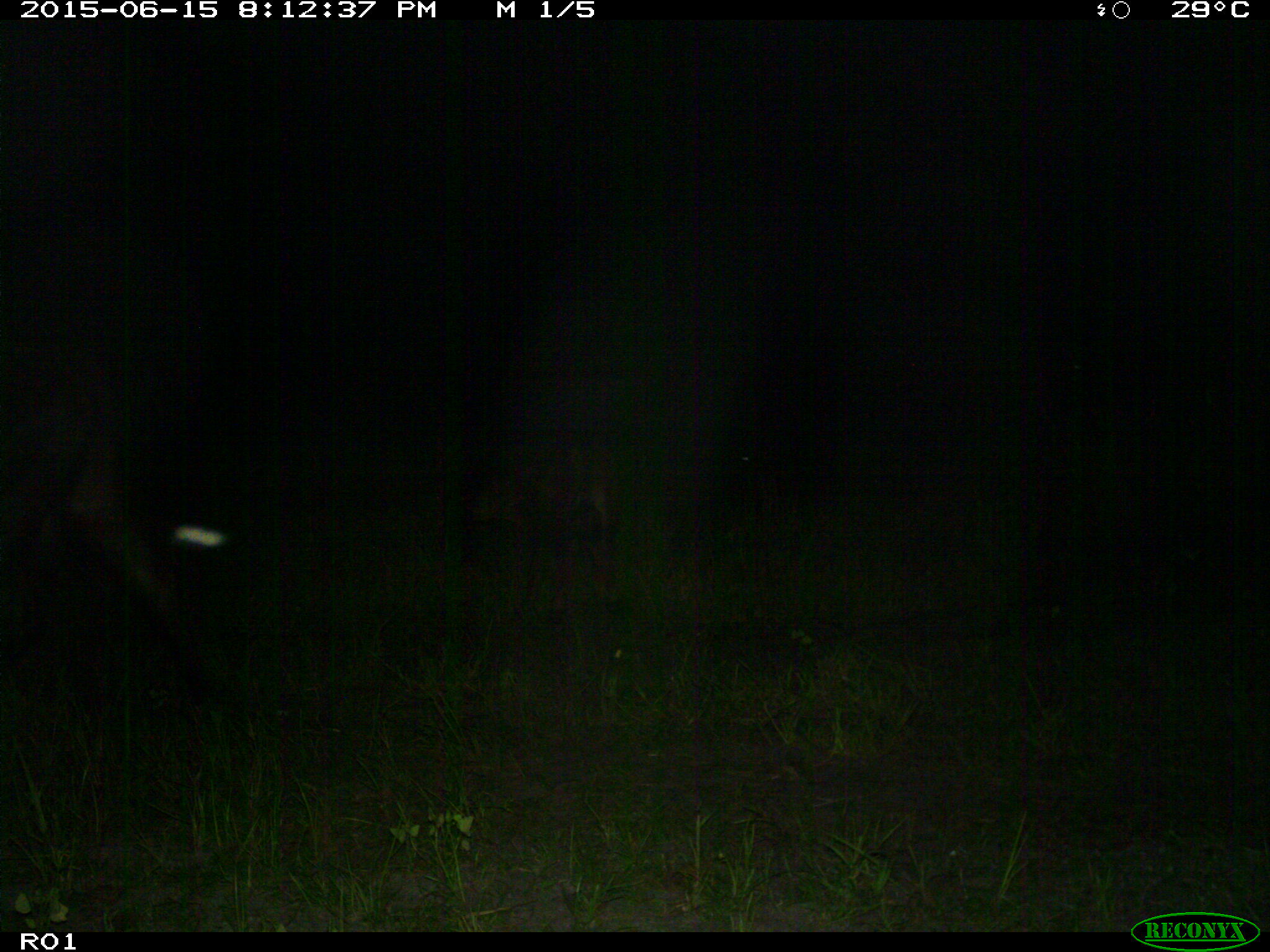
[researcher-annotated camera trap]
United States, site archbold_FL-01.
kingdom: Animalia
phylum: Chordata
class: Mammalia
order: Artiodactyla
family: Bovidae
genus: Bos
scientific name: Bos taurus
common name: domestic cow